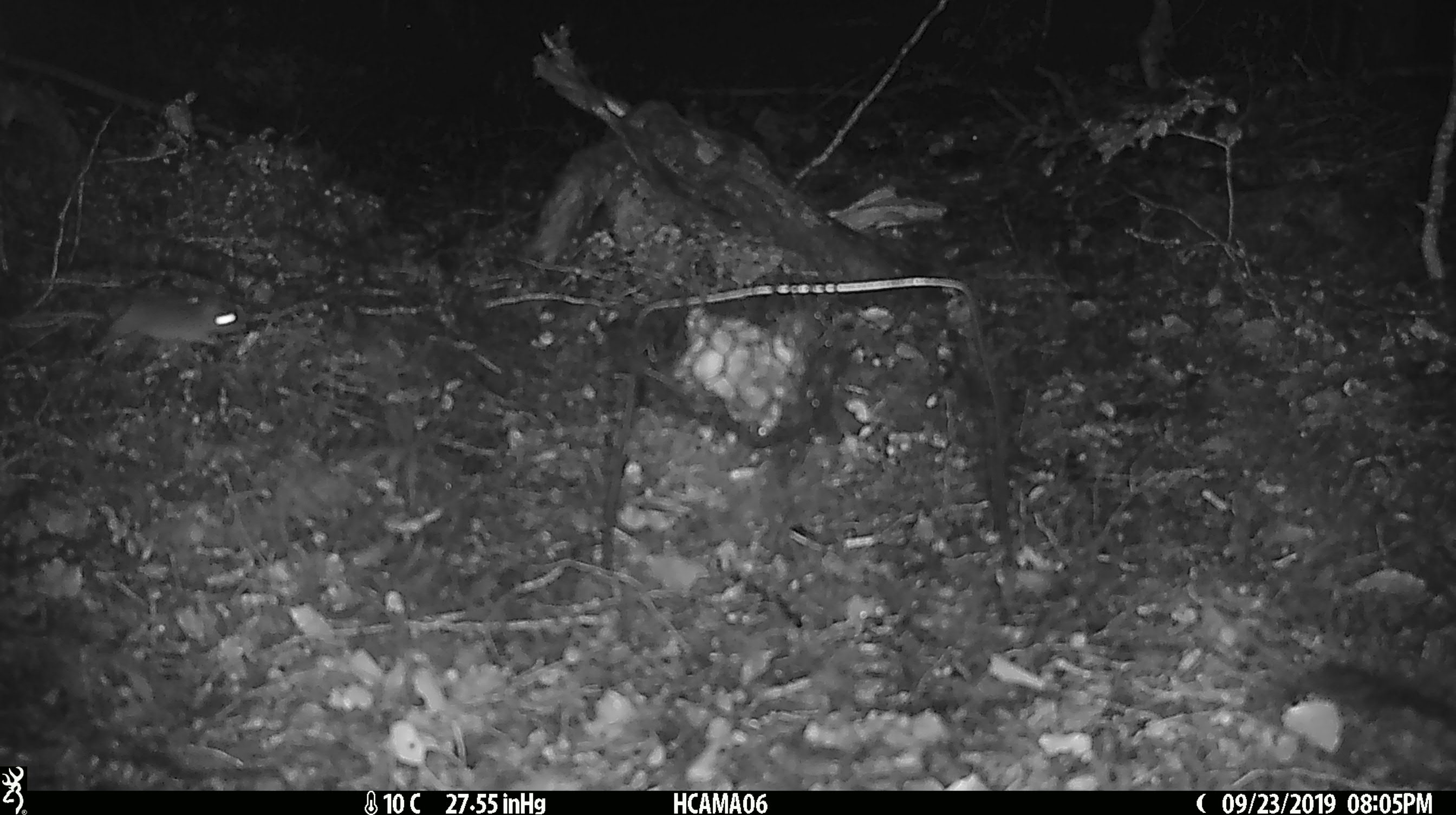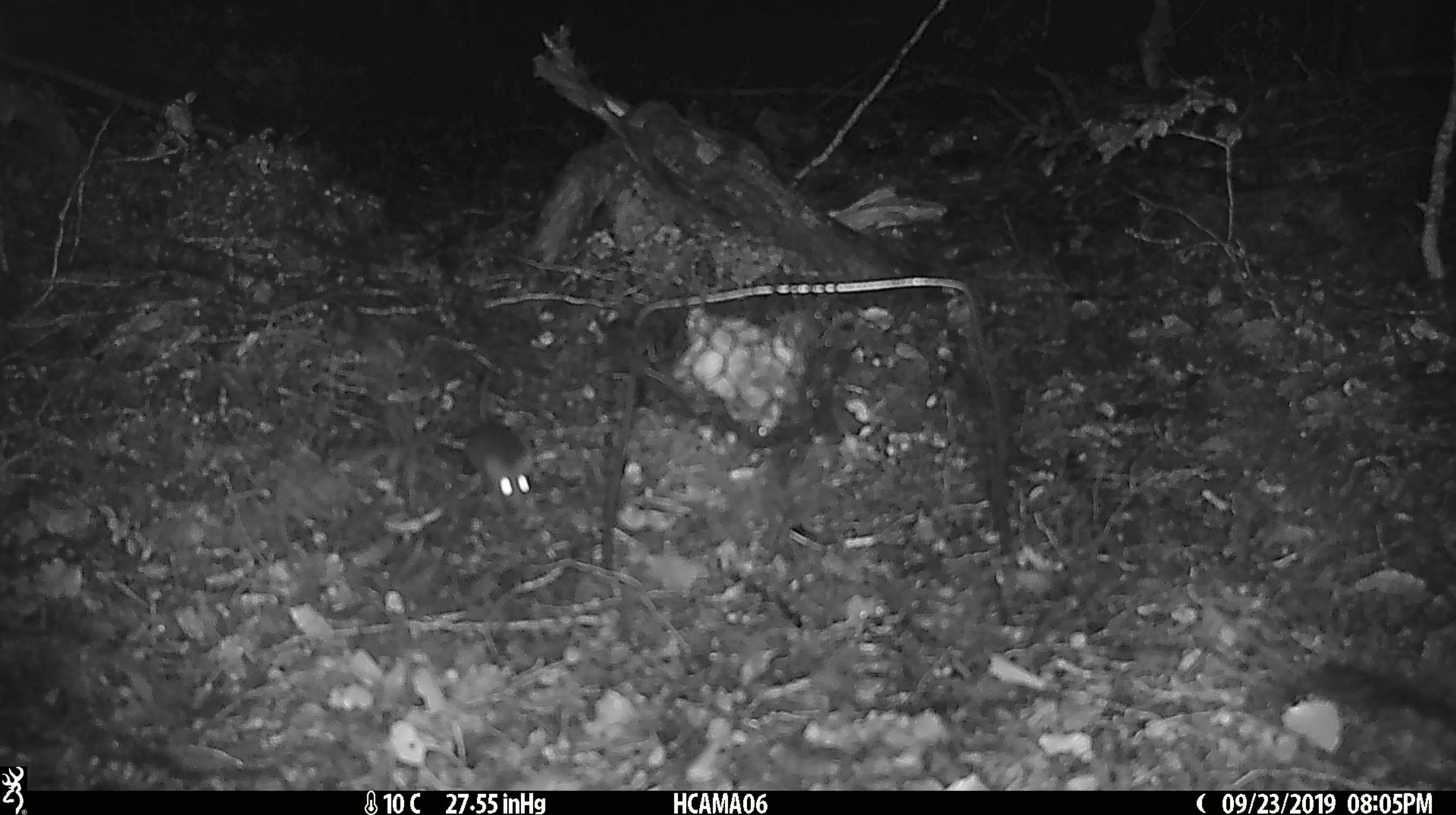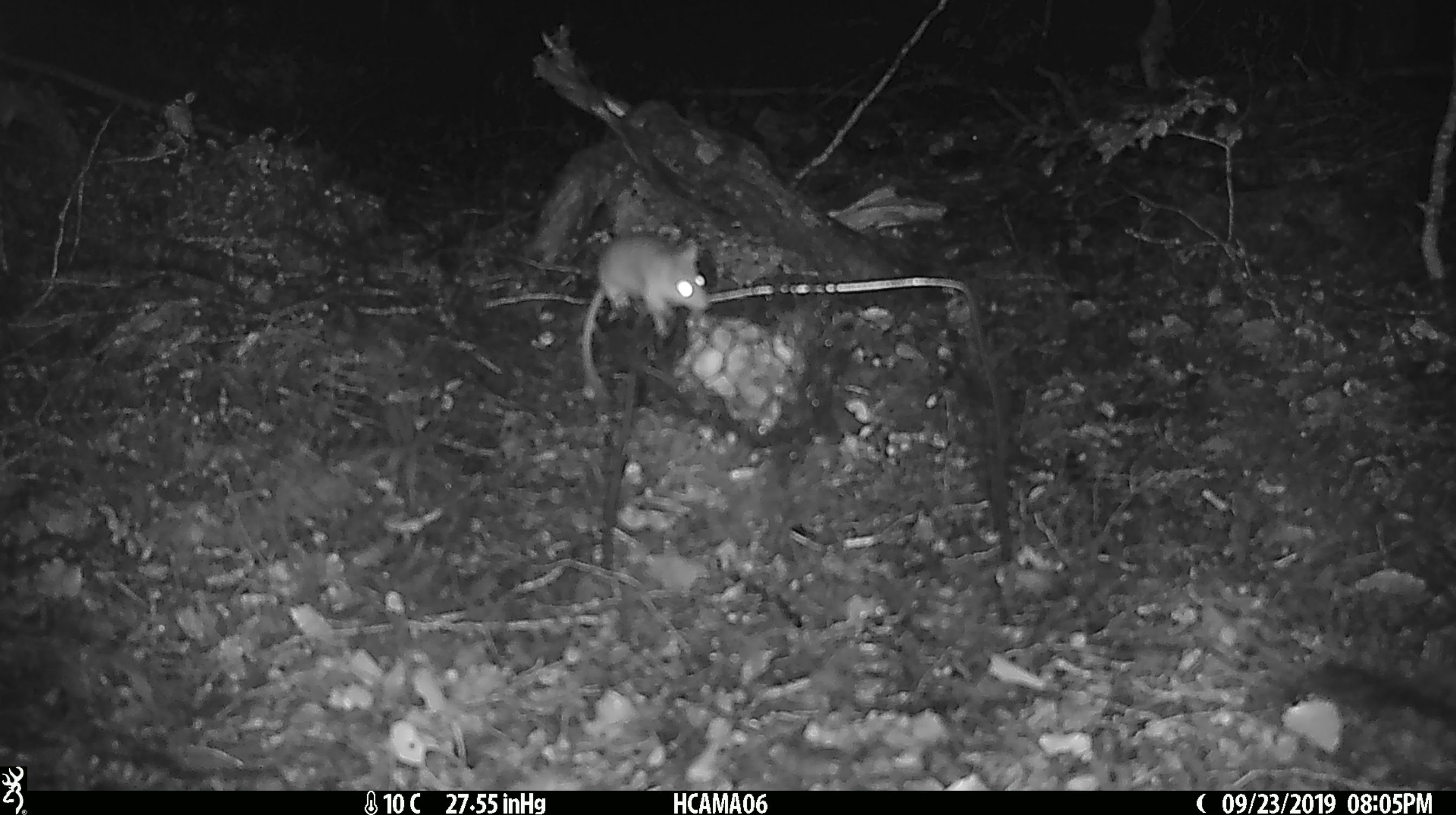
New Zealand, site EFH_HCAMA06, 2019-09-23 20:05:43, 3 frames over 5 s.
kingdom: Animalia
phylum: Chordata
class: Mammalia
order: Rodentia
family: Muridae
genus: Mus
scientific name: Mus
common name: mouse